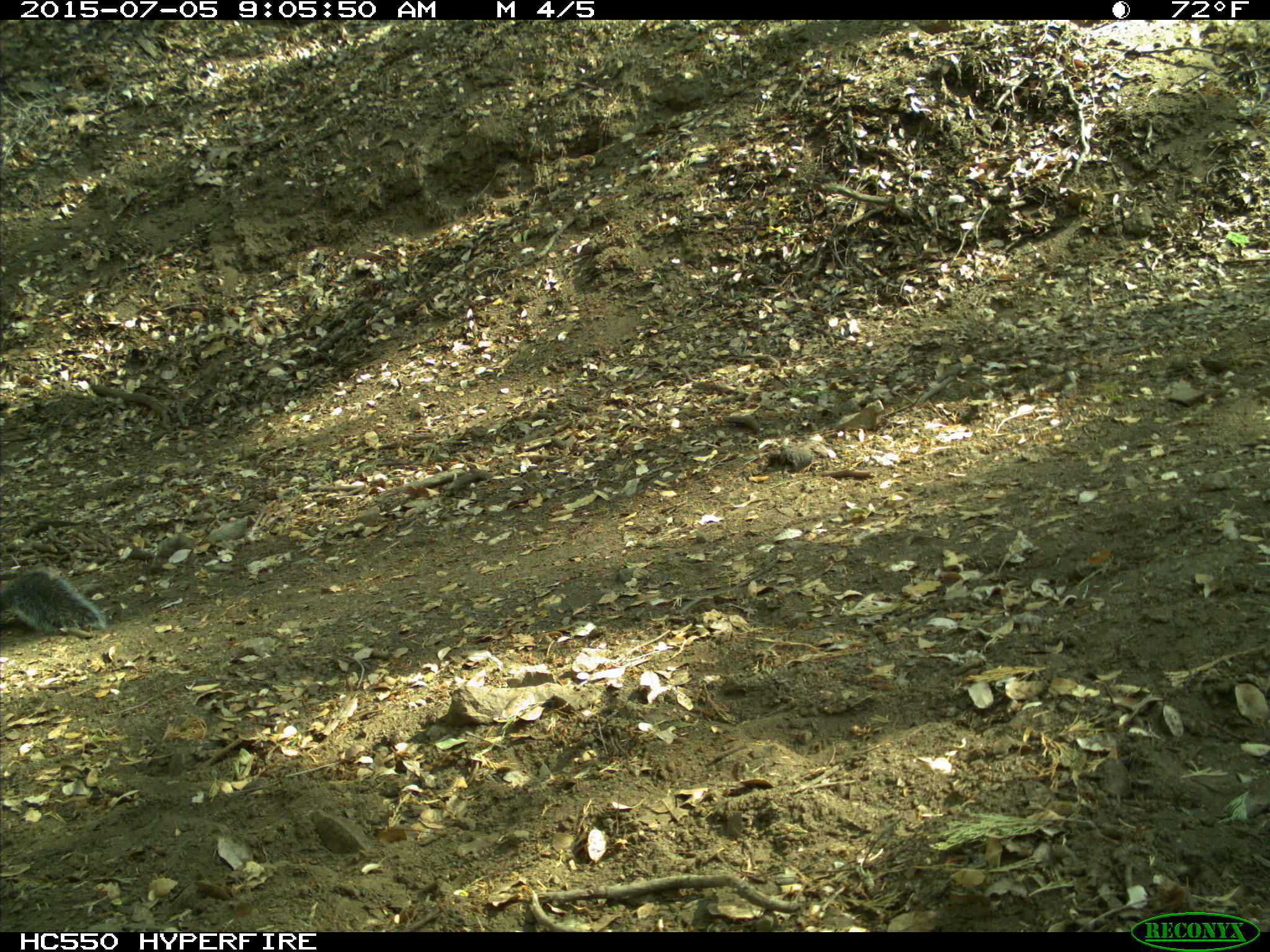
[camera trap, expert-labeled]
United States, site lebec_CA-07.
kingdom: Animalia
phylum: Chordata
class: Mammalia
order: Rodentia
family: Sciuridae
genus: Sciurus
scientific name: Sciurus carolinensis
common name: eastern gray squirrel